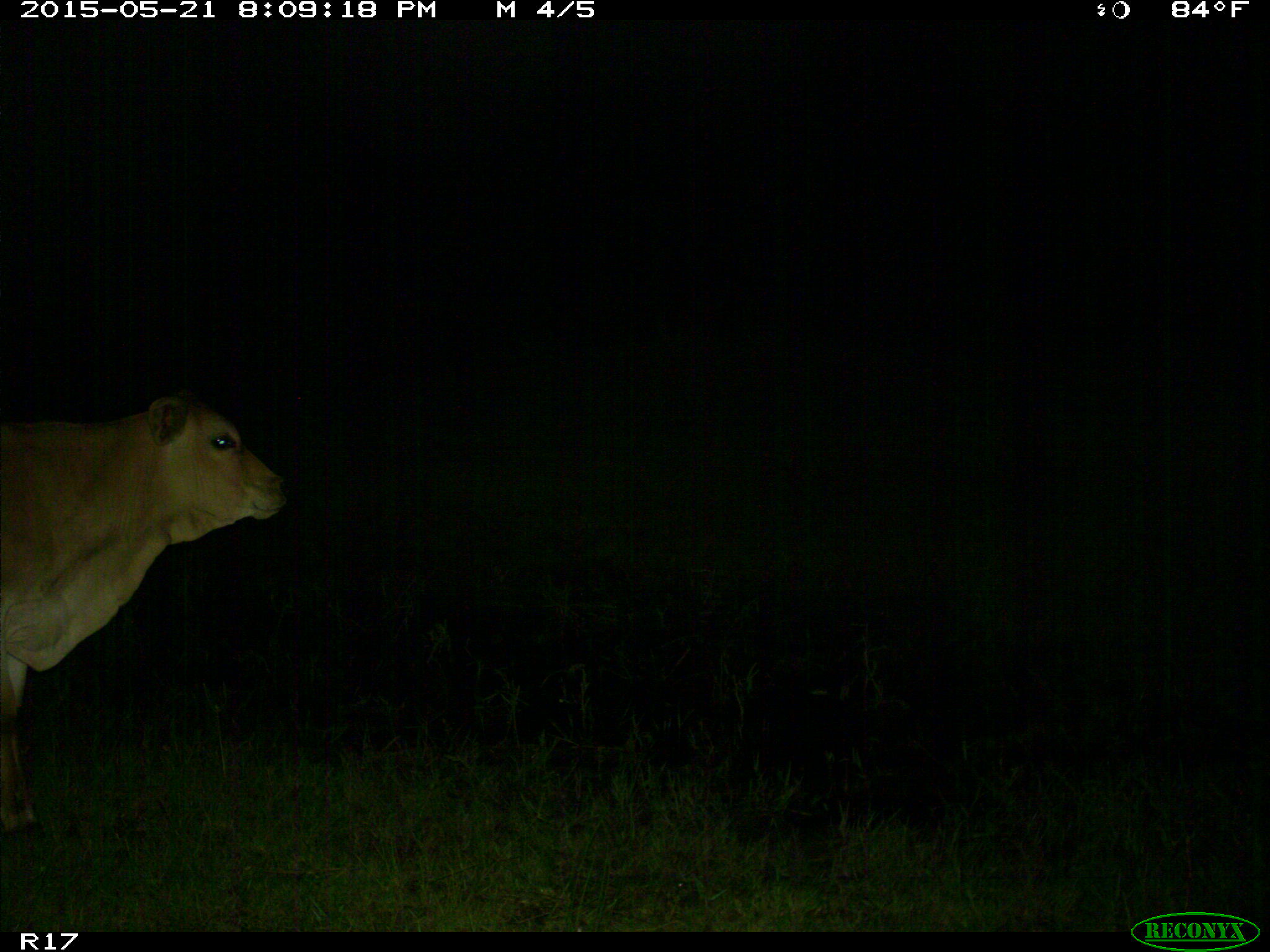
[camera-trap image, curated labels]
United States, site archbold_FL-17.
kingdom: Animalia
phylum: Chordata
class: Mammalia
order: Artiodactyla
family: Bovidae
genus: Bos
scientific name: Bos taurus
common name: domestic cow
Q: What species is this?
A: Bos taurus (domestic cow).